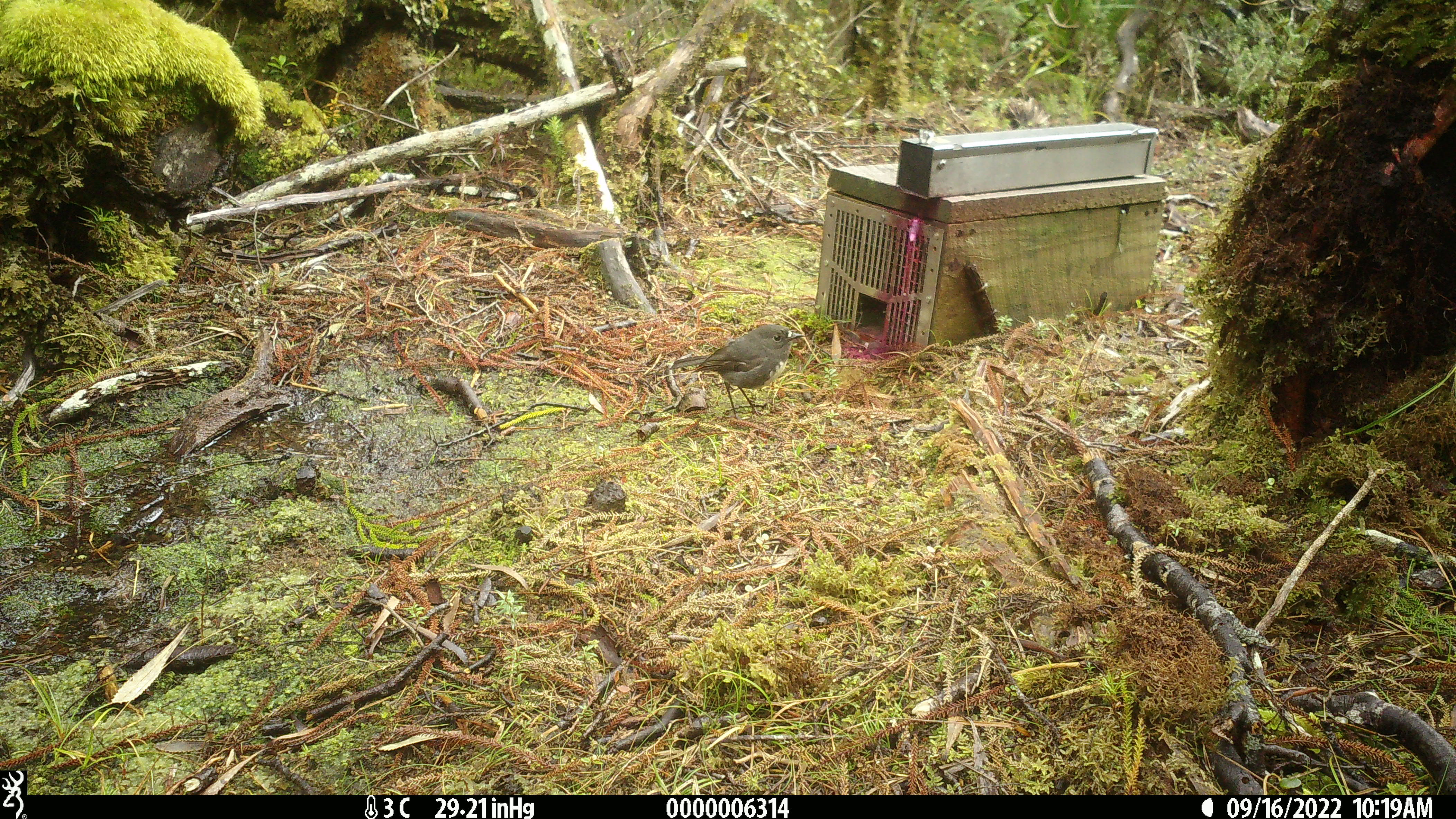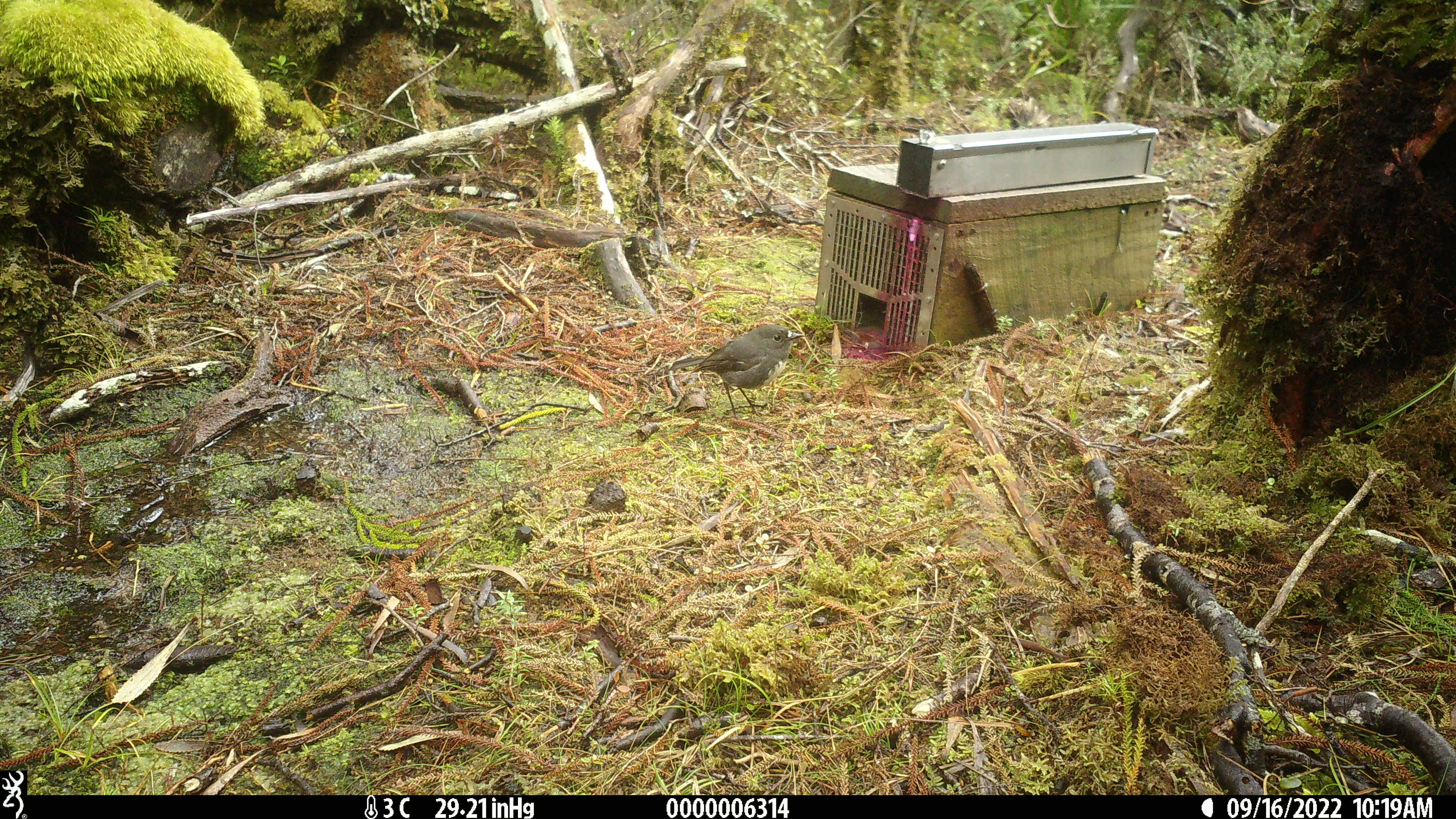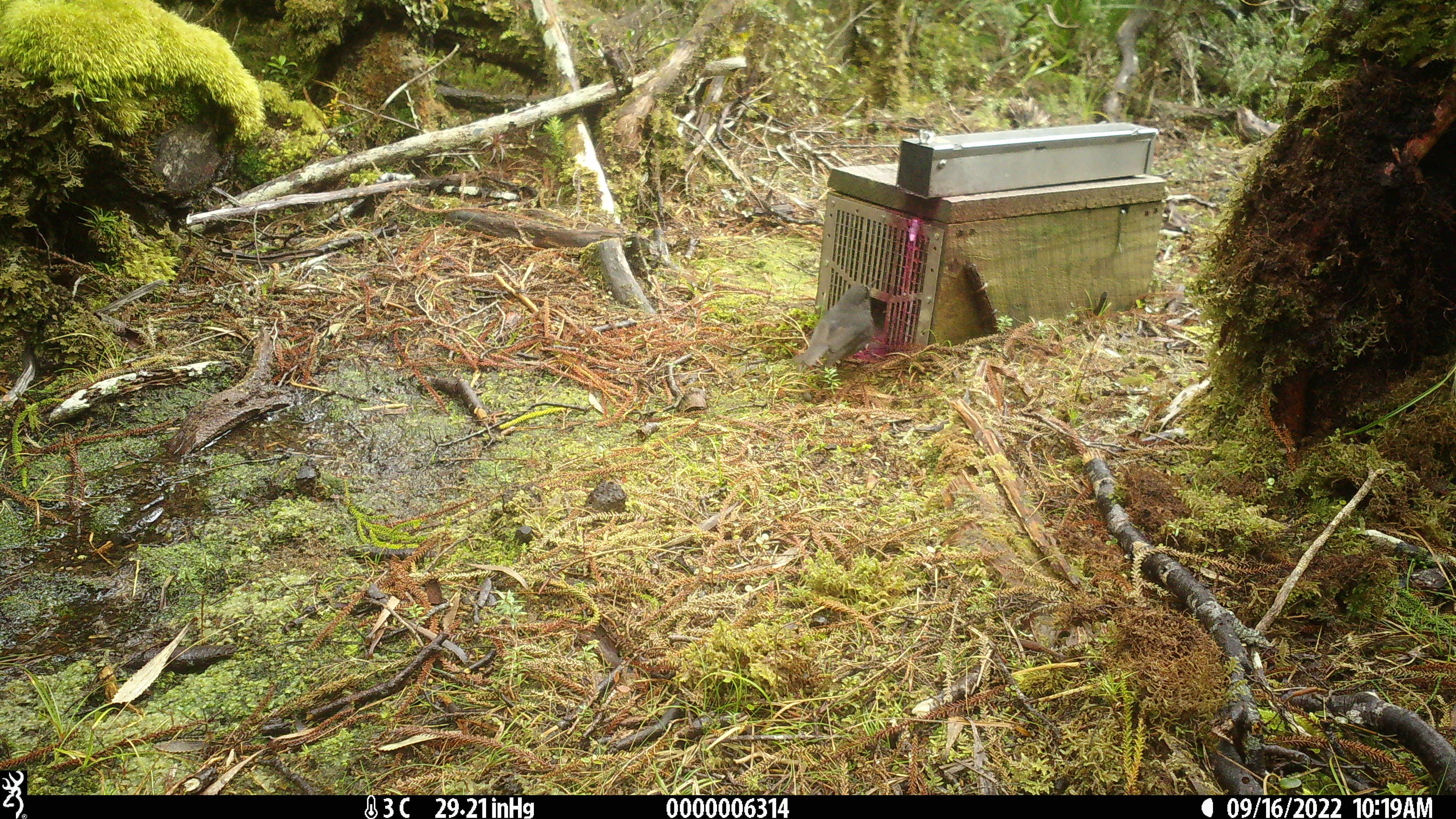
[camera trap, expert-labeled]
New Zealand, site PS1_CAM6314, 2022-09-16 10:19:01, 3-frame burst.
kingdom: Animalia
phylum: Chordata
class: Aves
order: Passeriformes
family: Petroicidae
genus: Petroica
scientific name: Petroica australis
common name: new zealand robin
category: robin